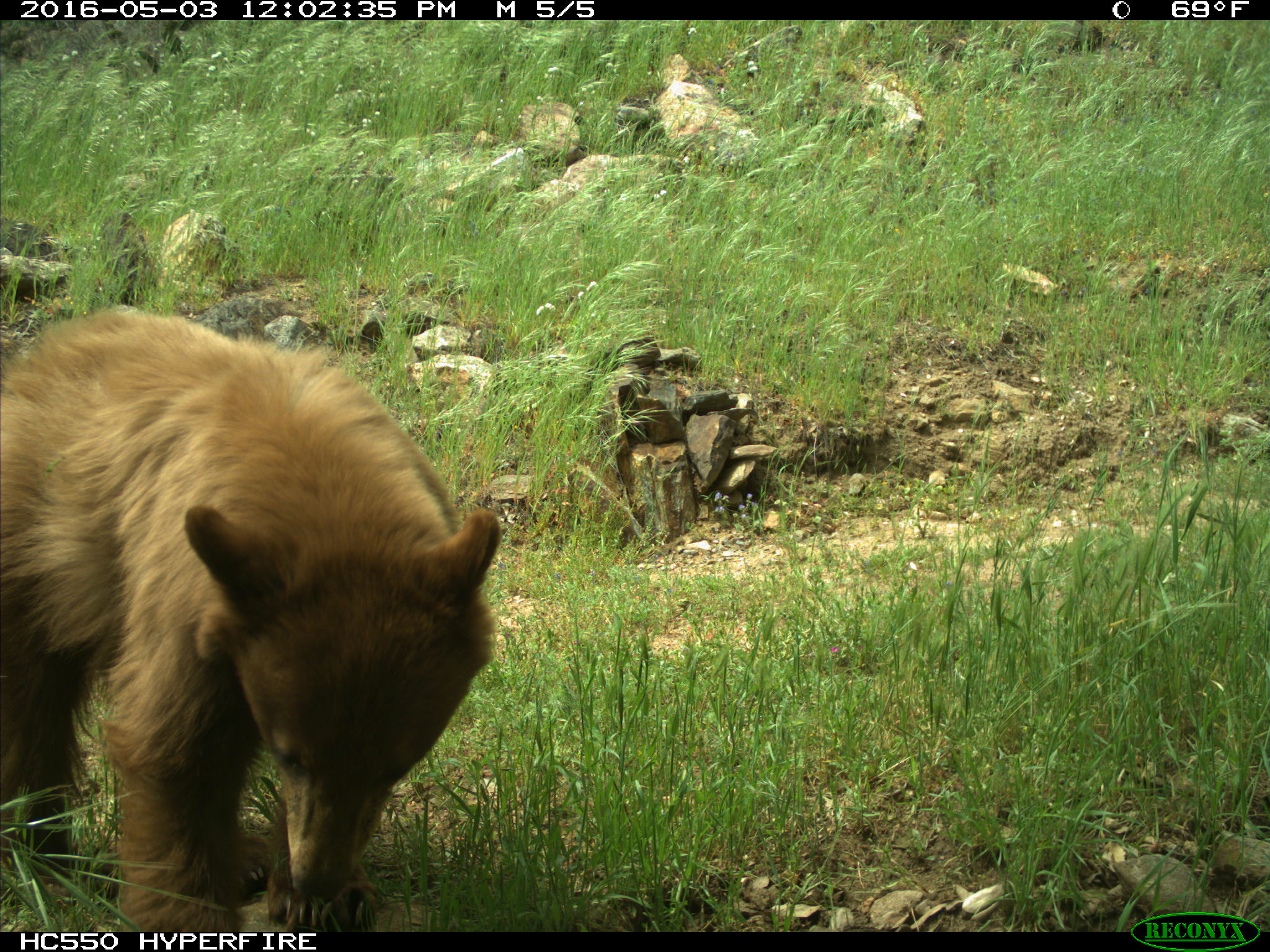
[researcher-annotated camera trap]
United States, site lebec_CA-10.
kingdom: Animalia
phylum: Chordata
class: Mammalia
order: Carnivora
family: Ursidae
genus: Ursus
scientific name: Ursus americanus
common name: american black bear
Ursus americanus (american black bear).